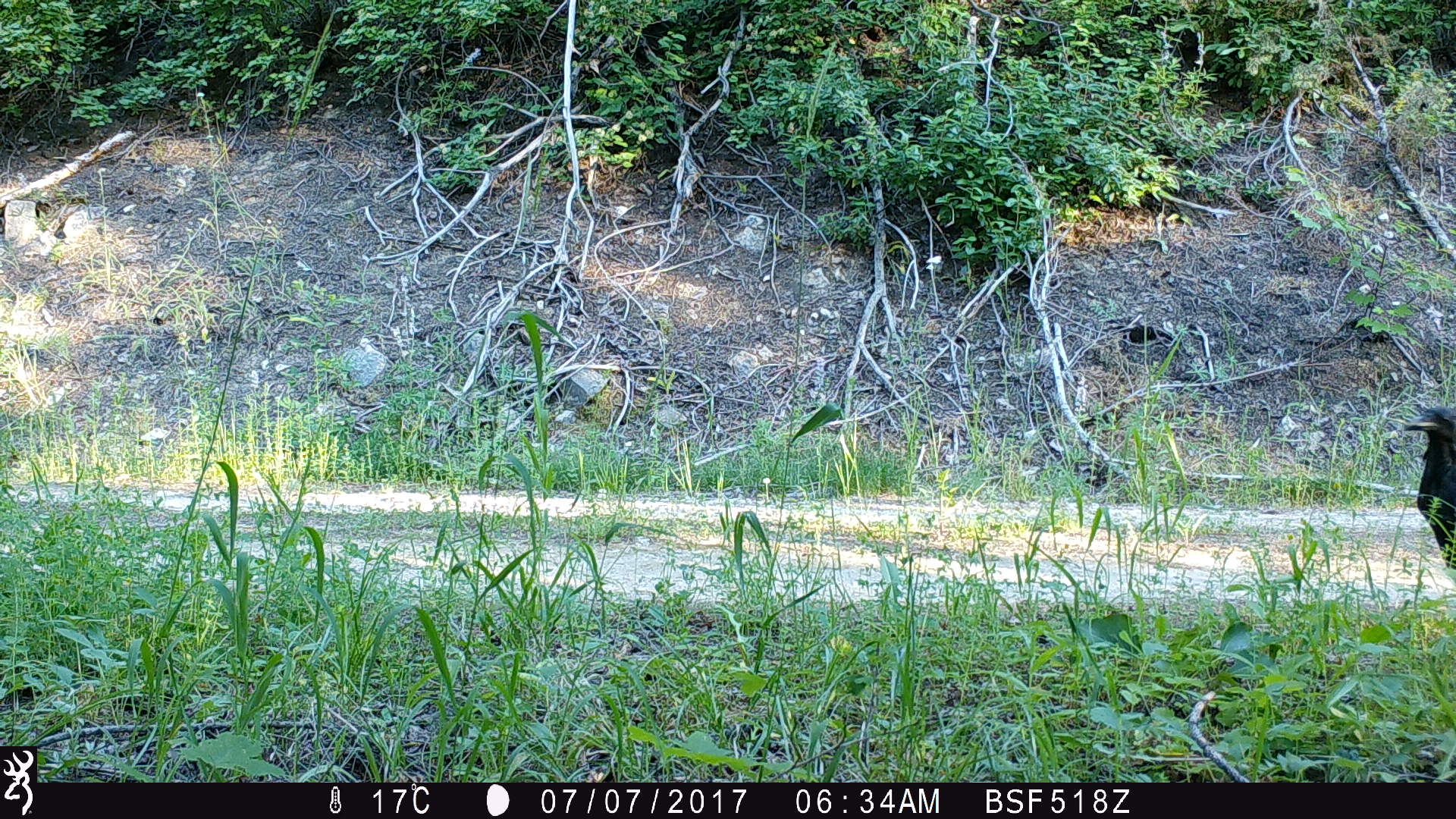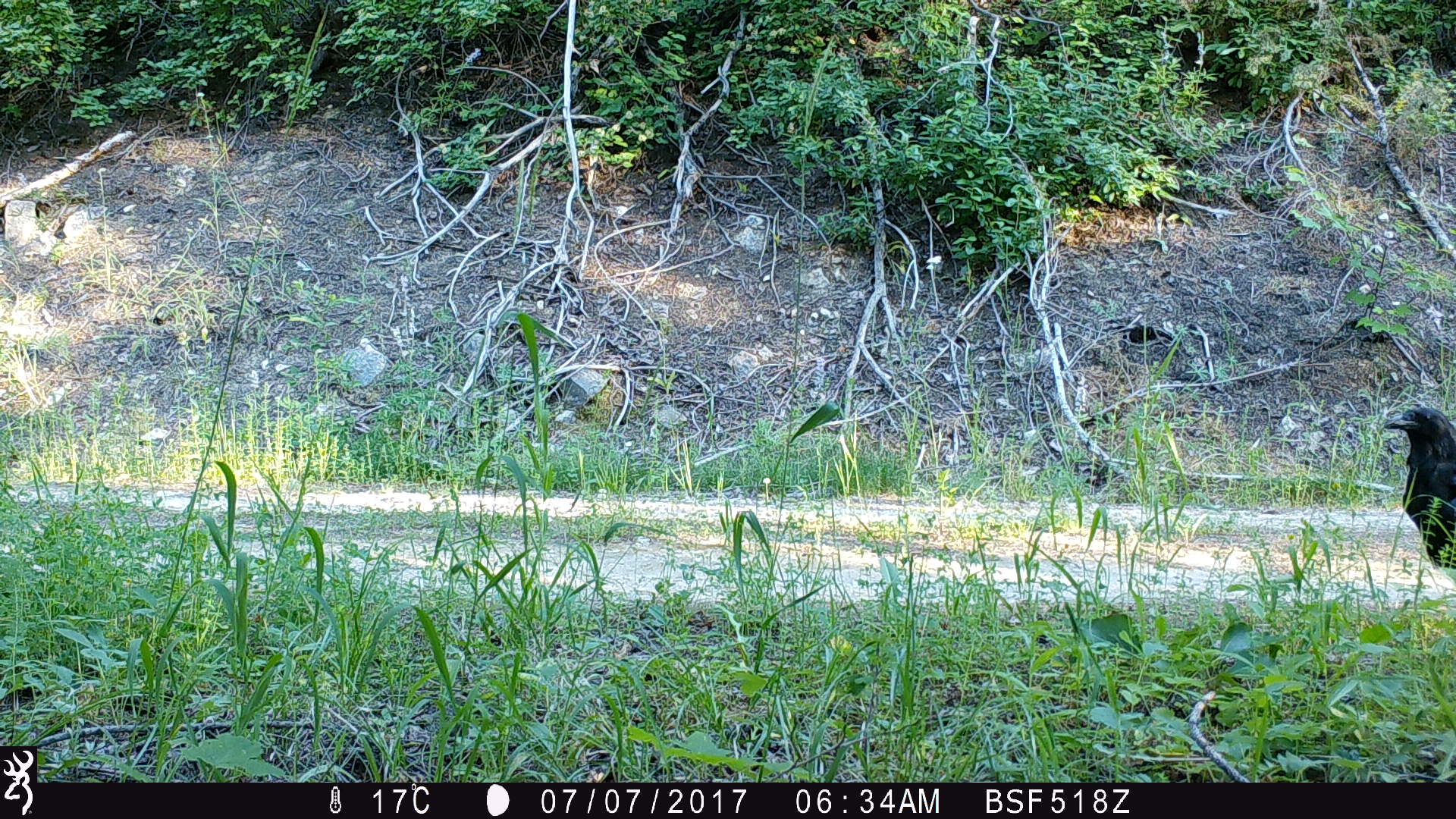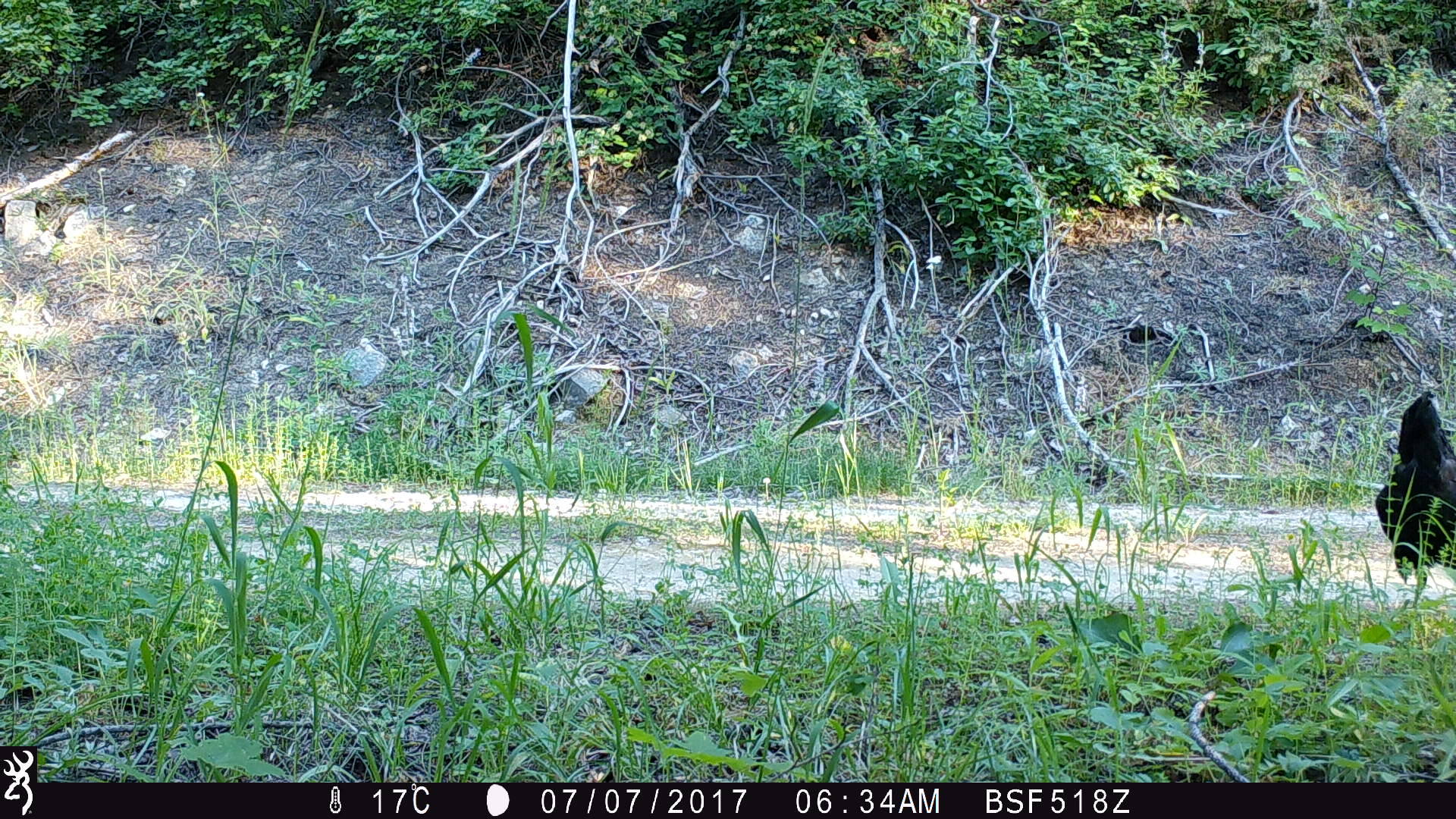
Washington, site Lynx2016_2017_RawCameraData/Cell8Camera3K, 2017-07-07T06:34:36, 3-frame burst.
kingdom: Animalia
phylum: Chordata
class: Aves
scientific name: Aves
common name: birds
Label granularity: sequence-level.